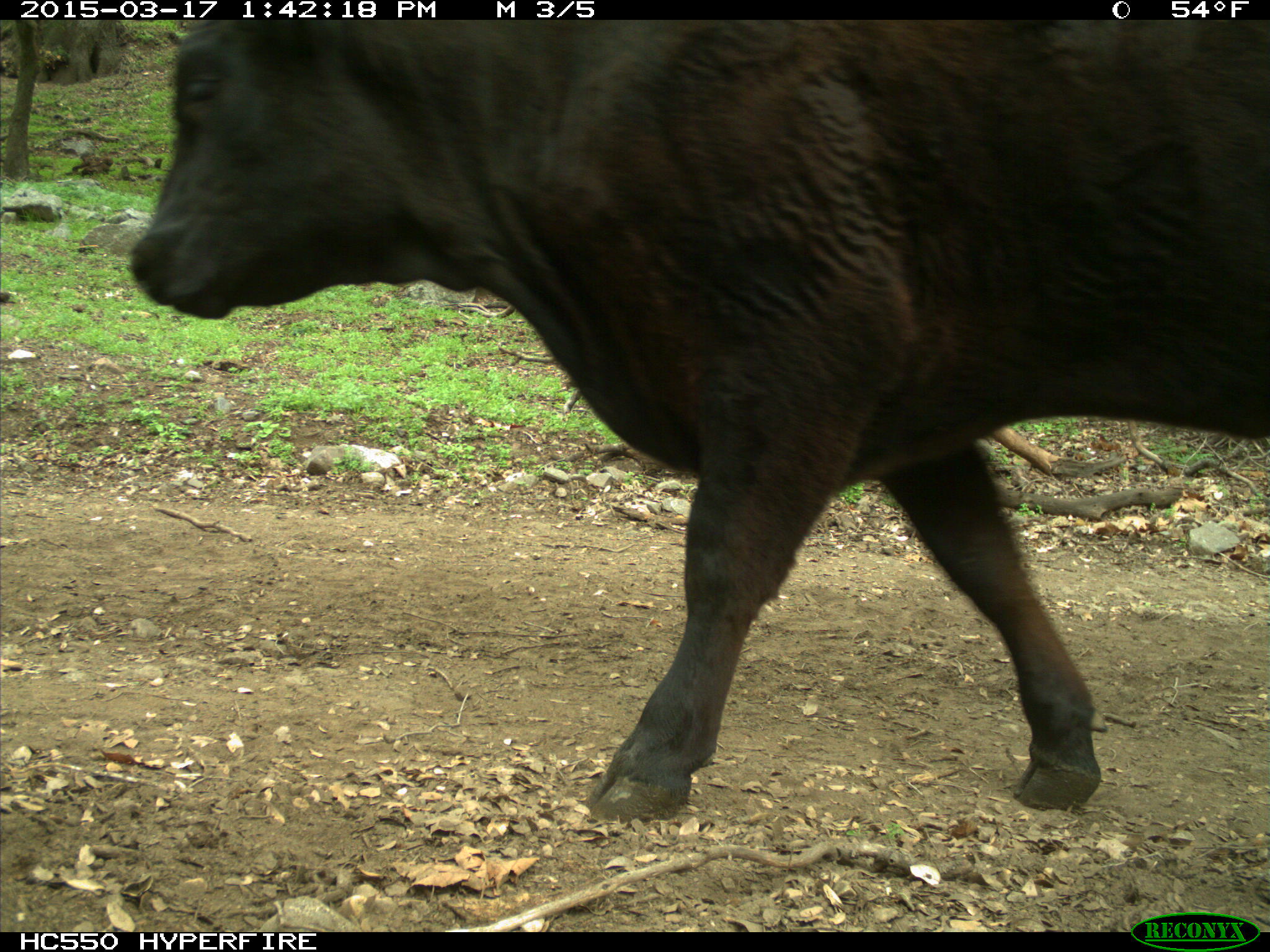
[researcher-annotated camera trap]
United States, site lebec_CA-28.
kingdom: Animalia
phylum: Chordata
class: Mammalia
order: Artiodactyla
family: Bovidae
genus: Bos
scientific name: Bos taurus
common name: domestic cow